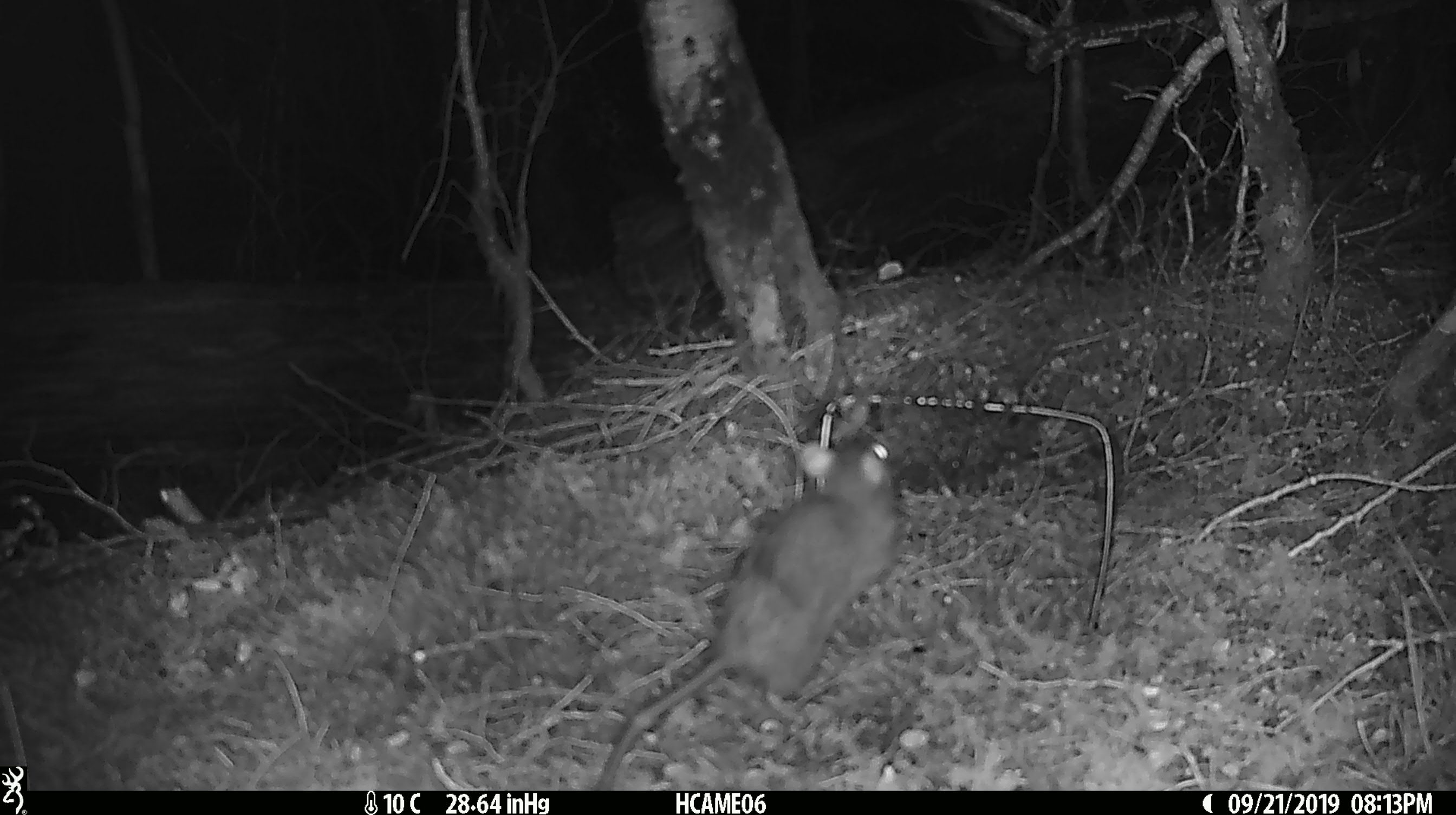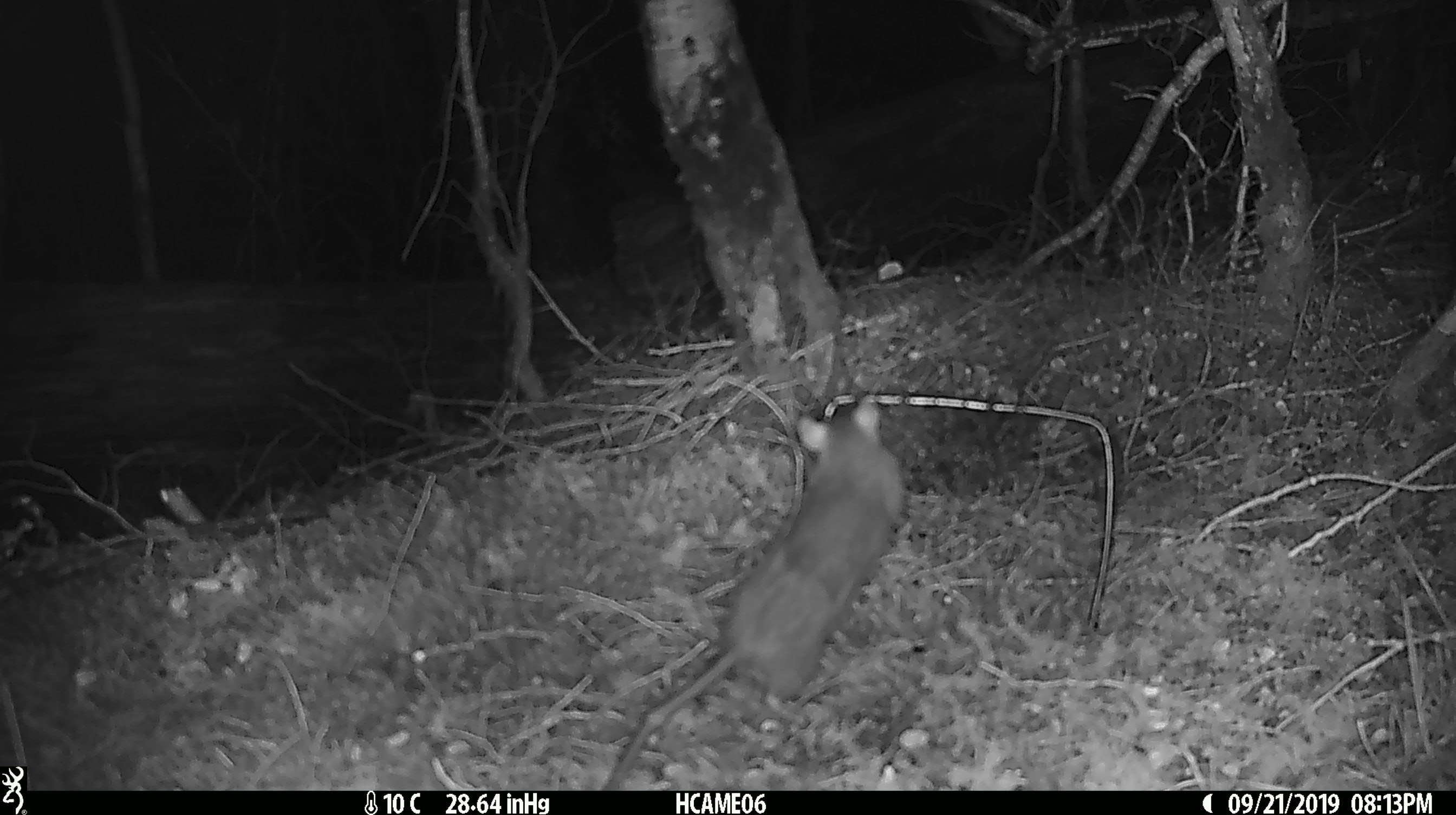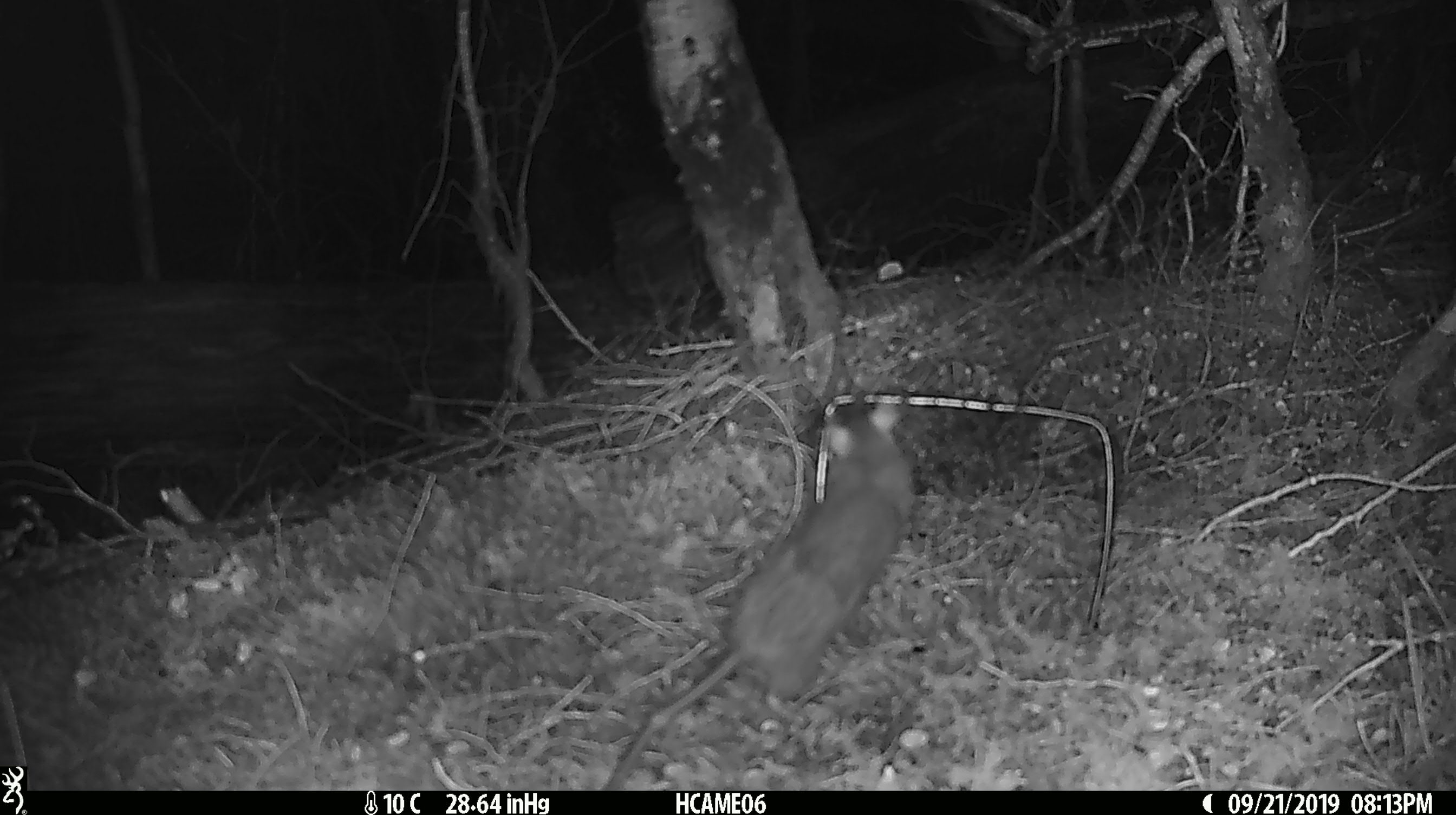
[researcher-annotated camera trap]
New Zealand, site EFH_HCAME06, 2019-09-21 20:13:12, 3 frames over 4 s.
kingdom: Animalia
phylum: Chordata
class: Mammalia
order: Rodentia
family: Muridae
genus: Rattus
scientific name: Rattus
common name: rat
Rat (Rattus).